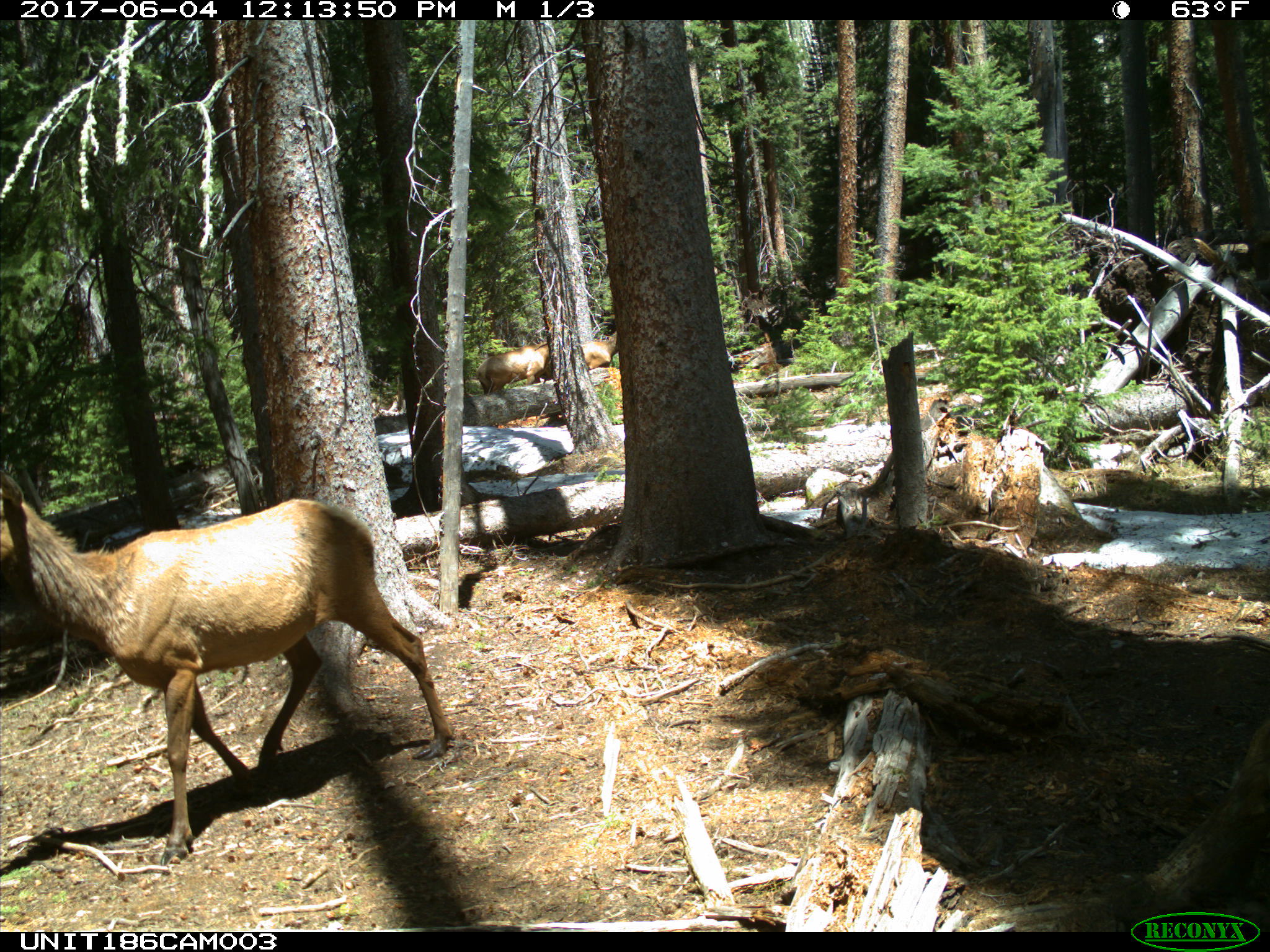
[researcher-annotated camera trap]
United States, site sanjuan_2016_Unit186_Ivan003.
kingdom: Animalia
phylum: Chordata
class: Mammalia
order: Artiodactyla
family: Cervidae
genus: Cervus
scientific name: Cervus elaphus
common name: red deer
Cervus elaphus (red deer).